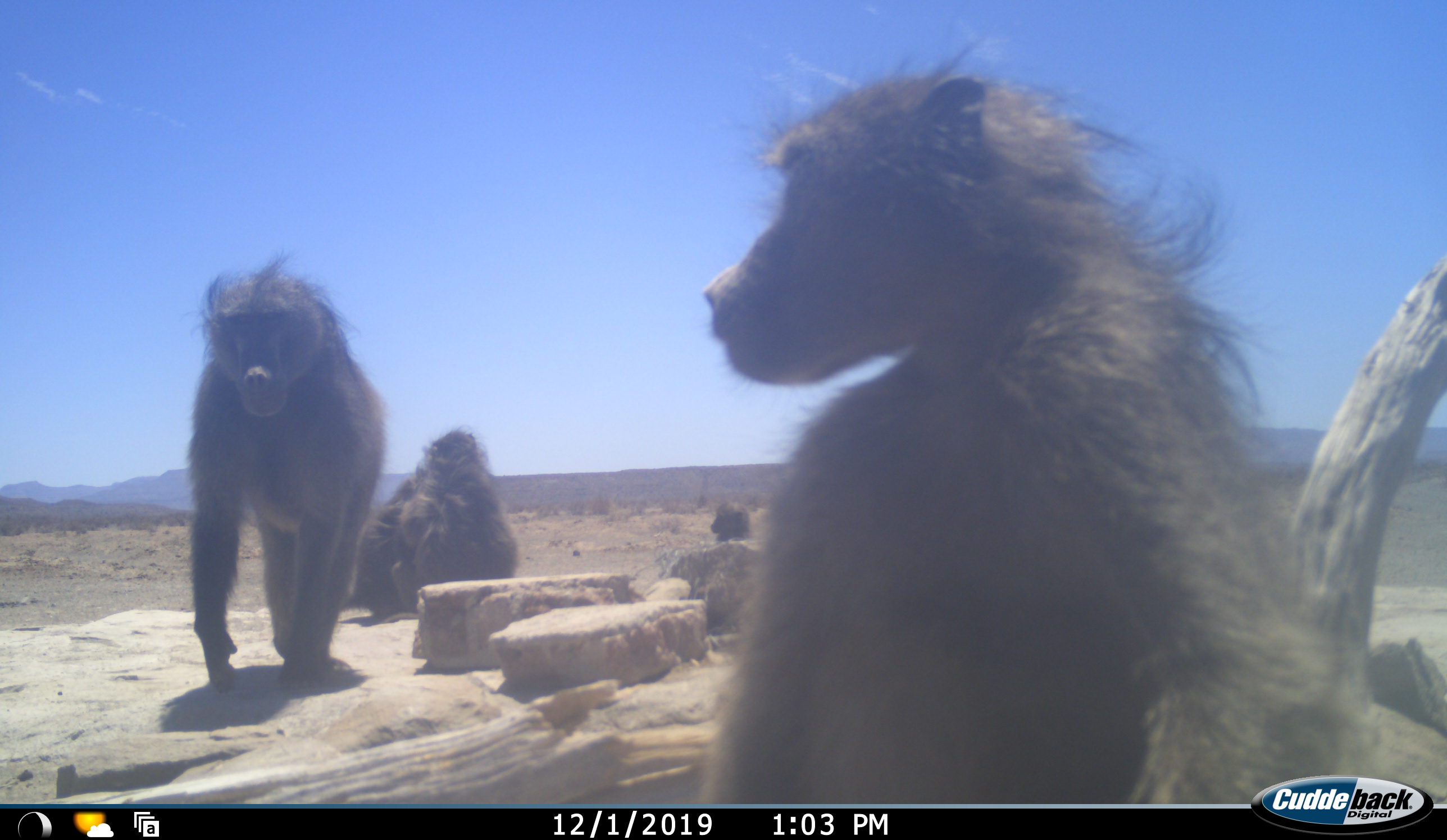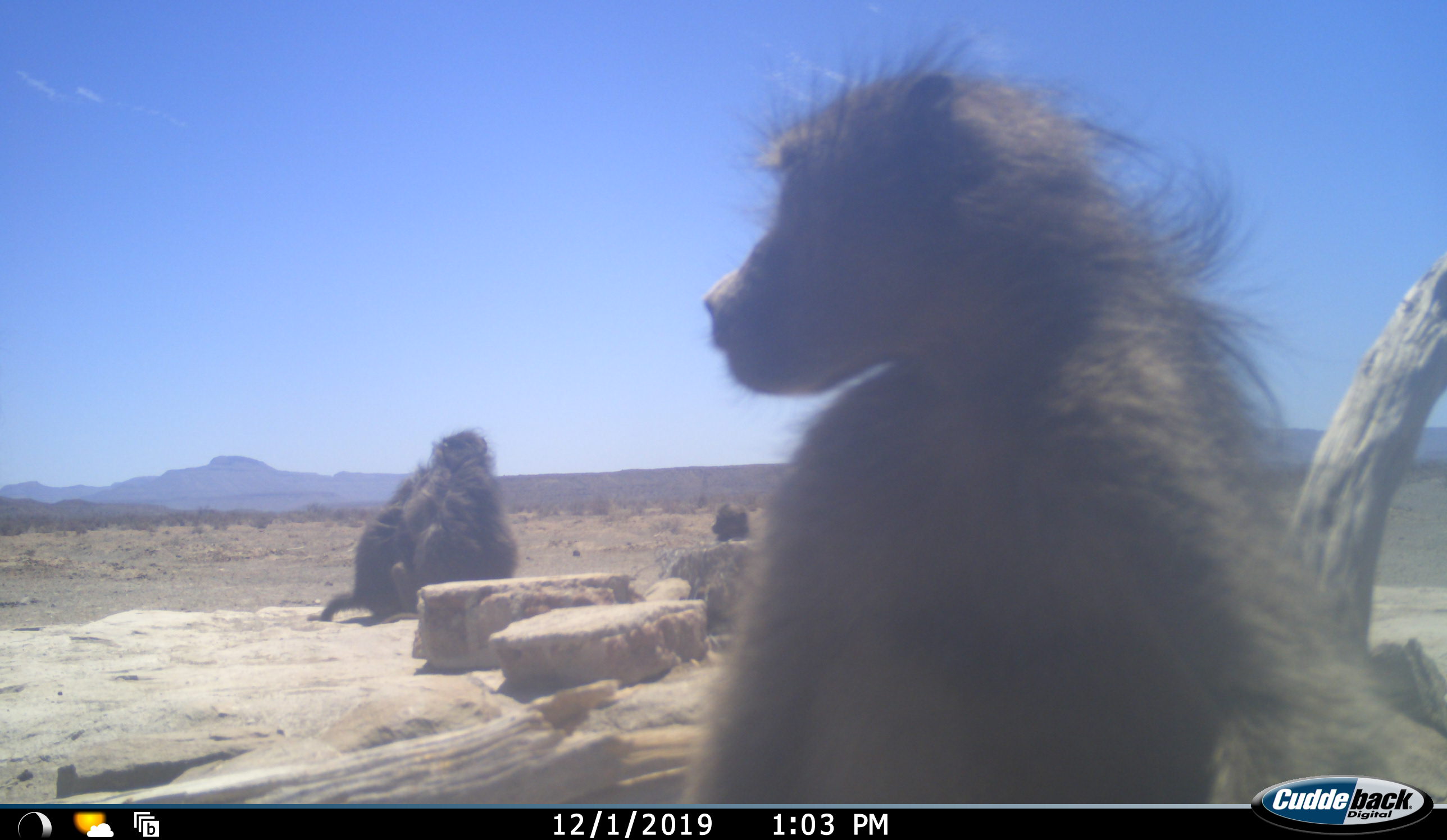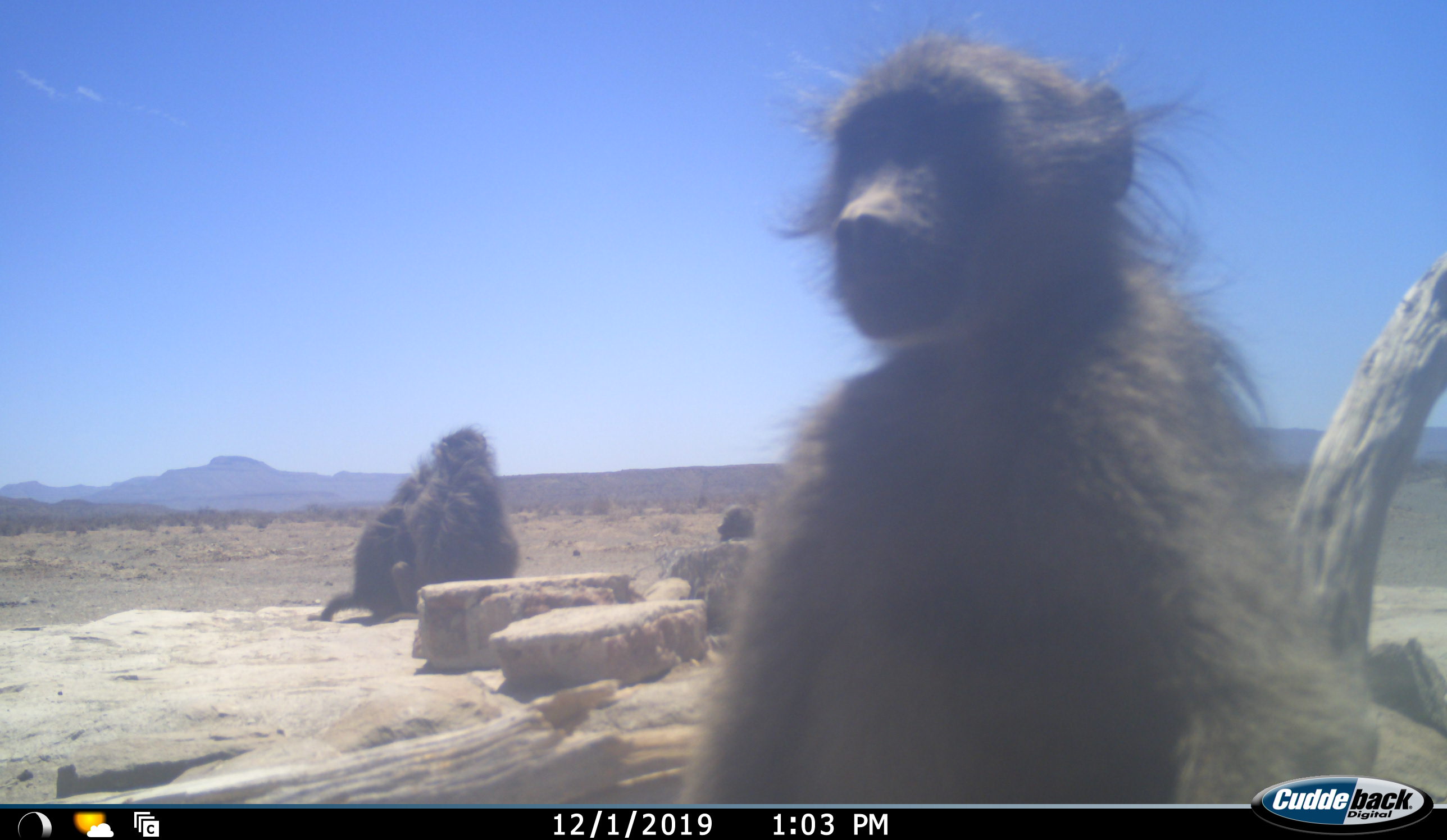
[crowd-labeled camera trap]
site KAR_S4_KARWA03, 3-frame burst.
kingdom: Animalia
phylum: Chordata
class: Mammalia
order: Primates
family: Cercopithecidae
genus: Papio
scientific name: Papio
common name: baboon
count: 5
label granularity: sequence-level